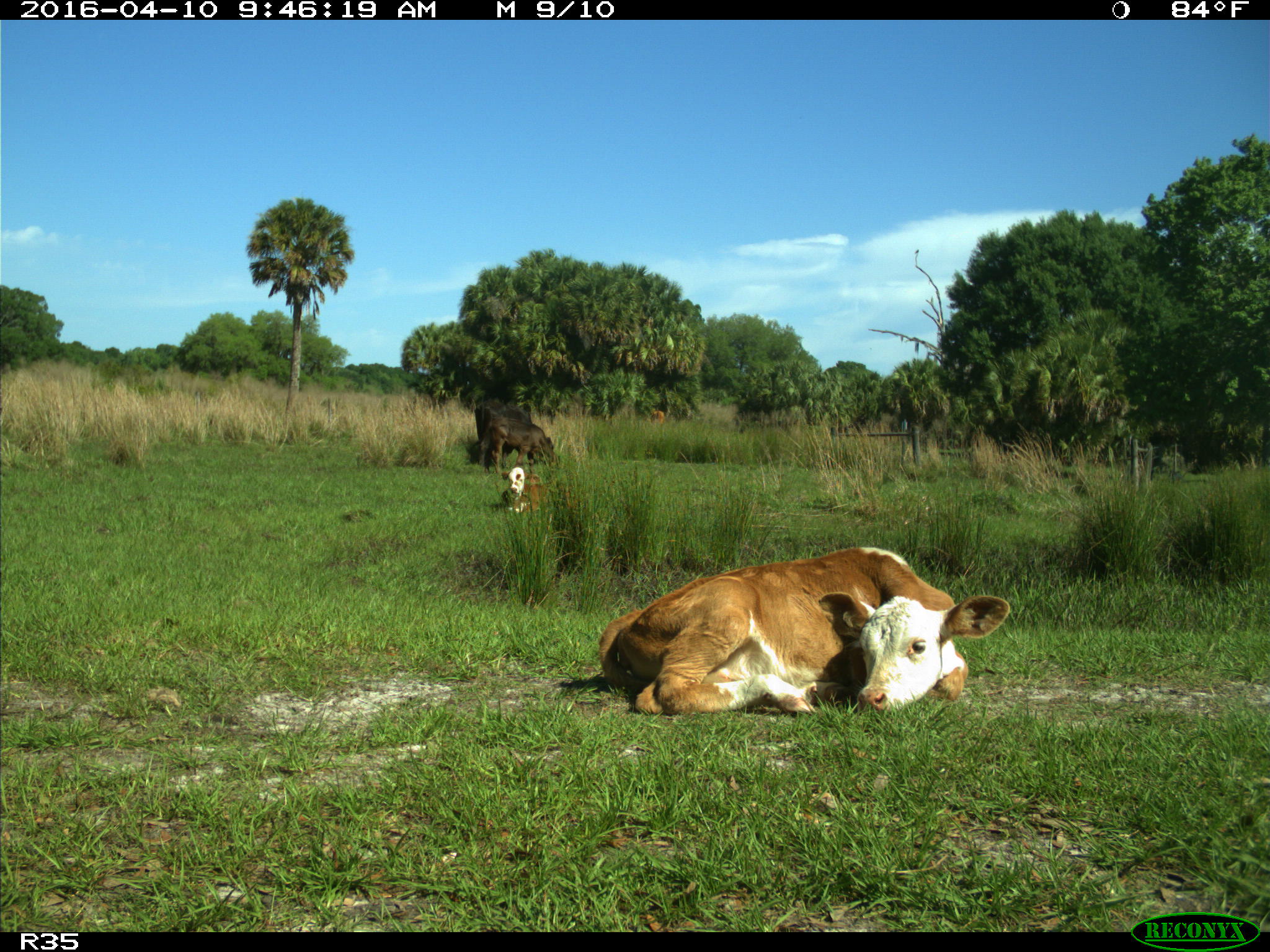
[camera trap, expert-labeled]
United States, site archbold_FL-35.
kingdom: Animalia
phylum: Chordata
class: Mammalia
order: Artiodactyla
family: Bovidae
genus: Bos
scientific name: Bos taurus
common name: domestic cow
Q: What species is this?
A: Bos taurus (domestic cow).